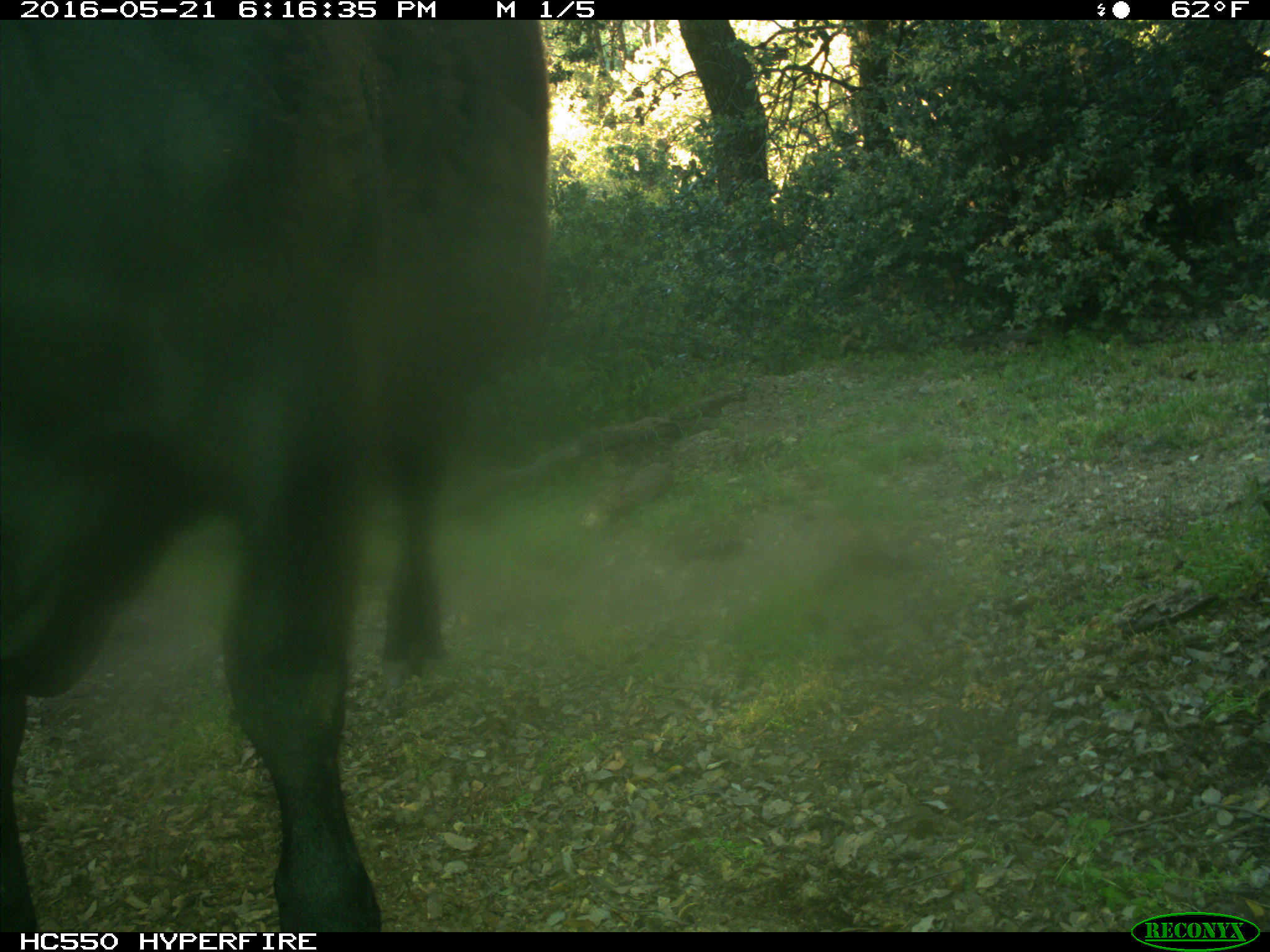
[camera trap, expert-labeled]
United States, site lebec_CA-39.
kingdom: Animalia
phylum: Chordata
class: Mammalia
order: Artiodactyla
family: Bovidae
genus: Bos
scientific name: Bos taurus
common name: domestic cow